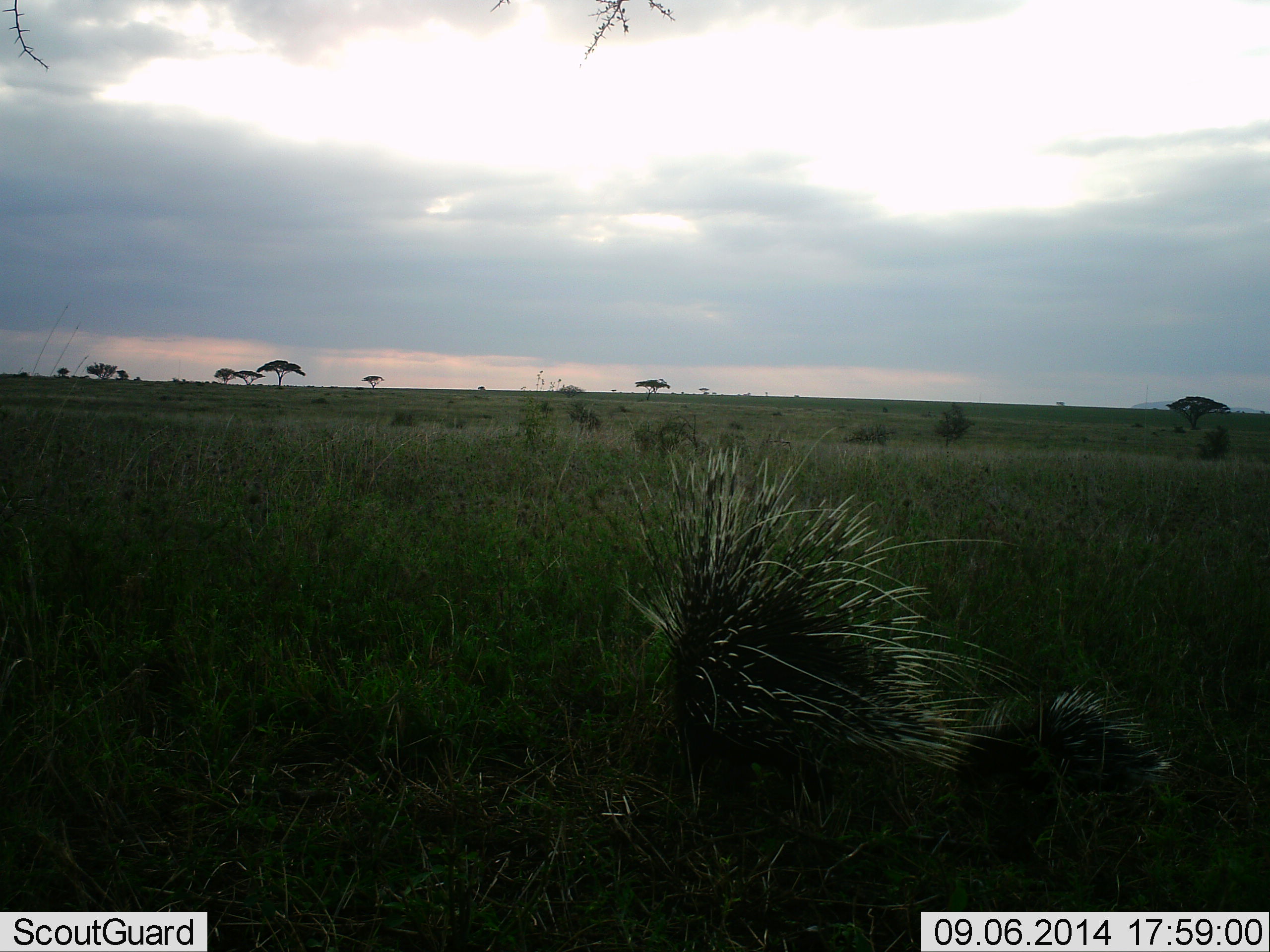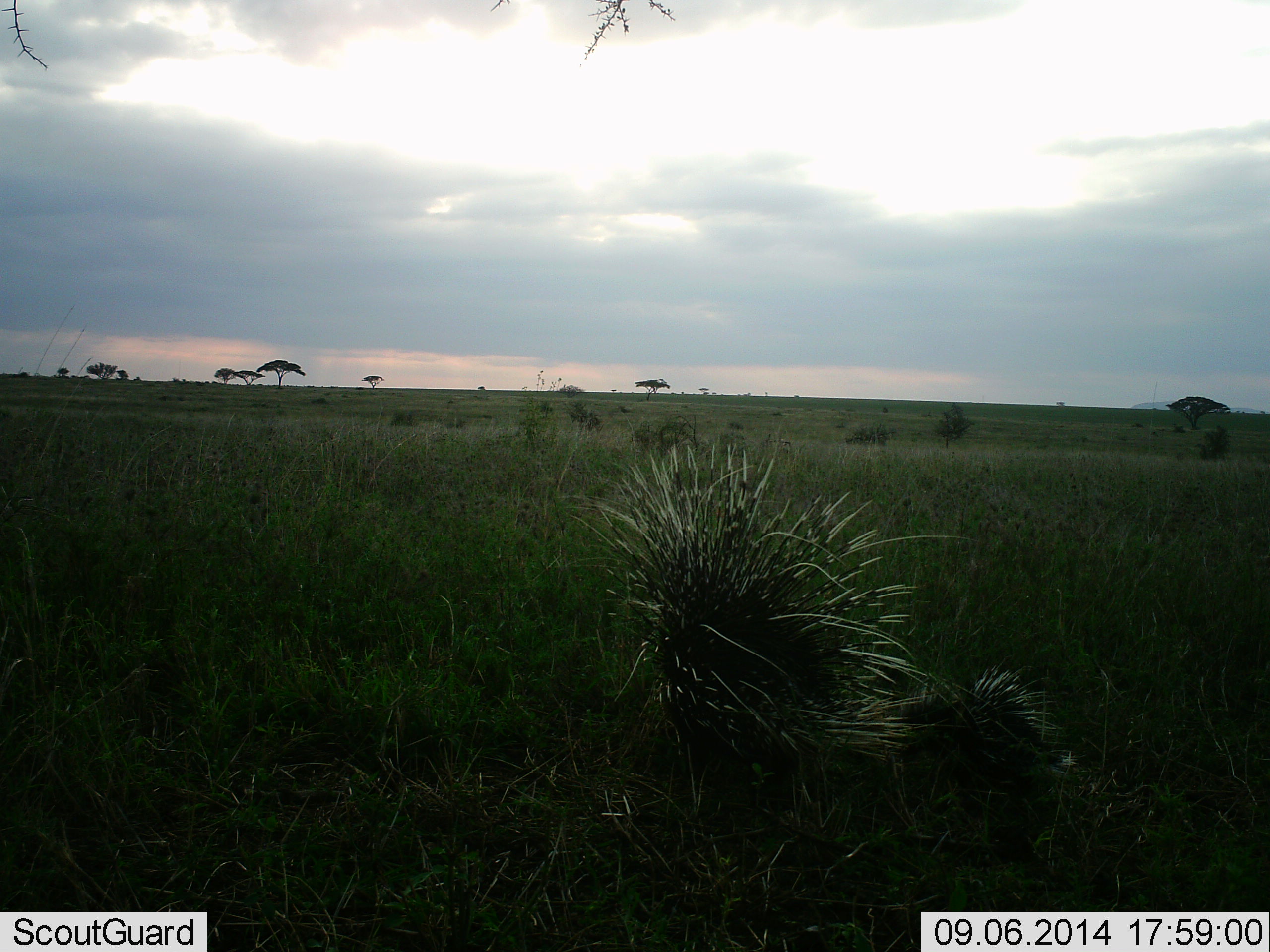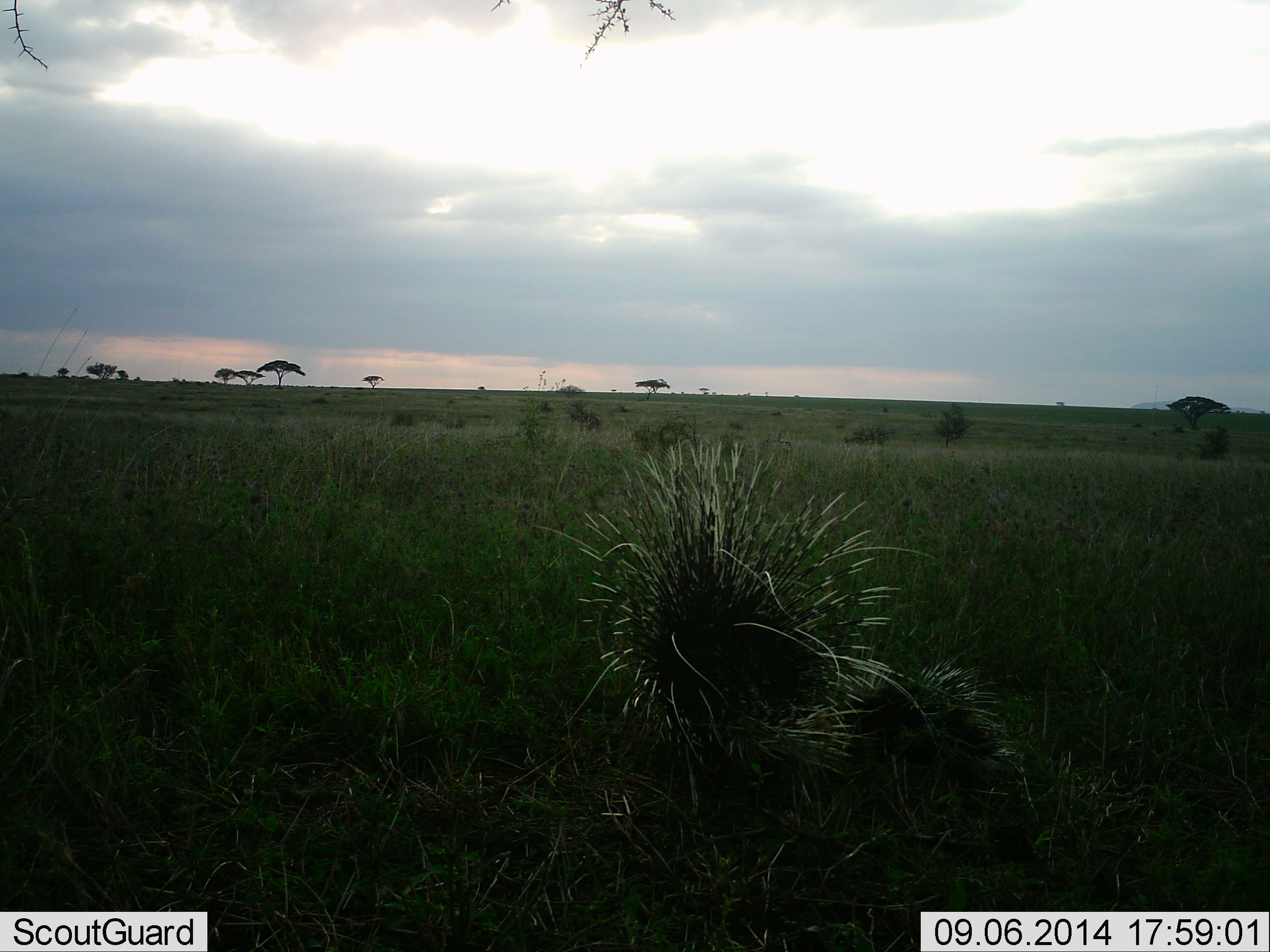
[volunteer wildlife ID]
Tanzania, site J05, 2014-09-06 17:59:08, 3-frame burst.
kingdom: Animalia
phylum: Chordata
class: Mammalia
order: Rodentia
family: Hystricidae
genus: Hystrix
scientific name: Hystrix cristata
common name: crested porcupine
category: porcupine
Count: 2.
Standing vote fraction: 30%.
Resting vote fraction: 0%.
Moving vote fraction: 90%.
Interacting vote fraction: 0%.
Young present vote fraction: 50%.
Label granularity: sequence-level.